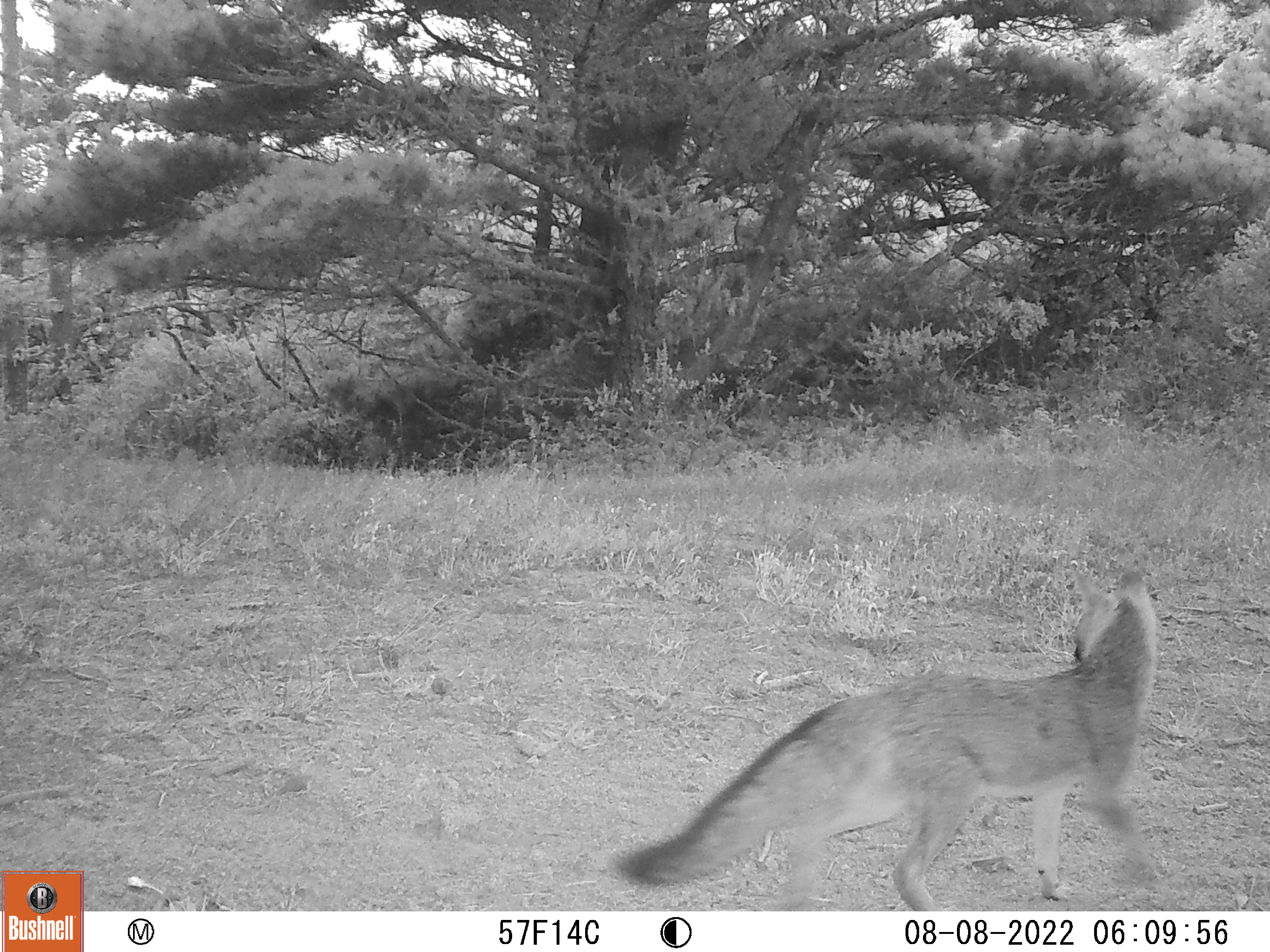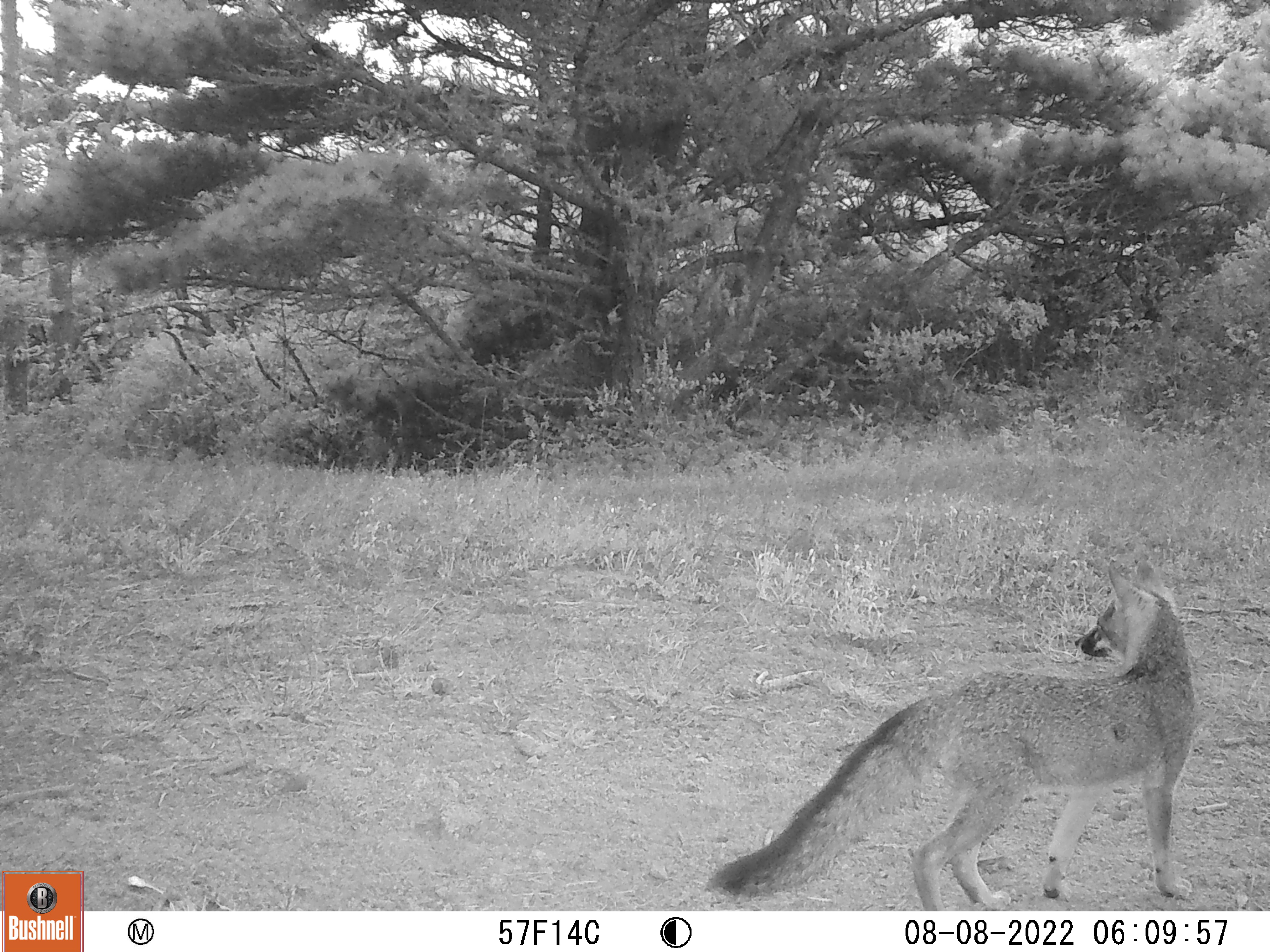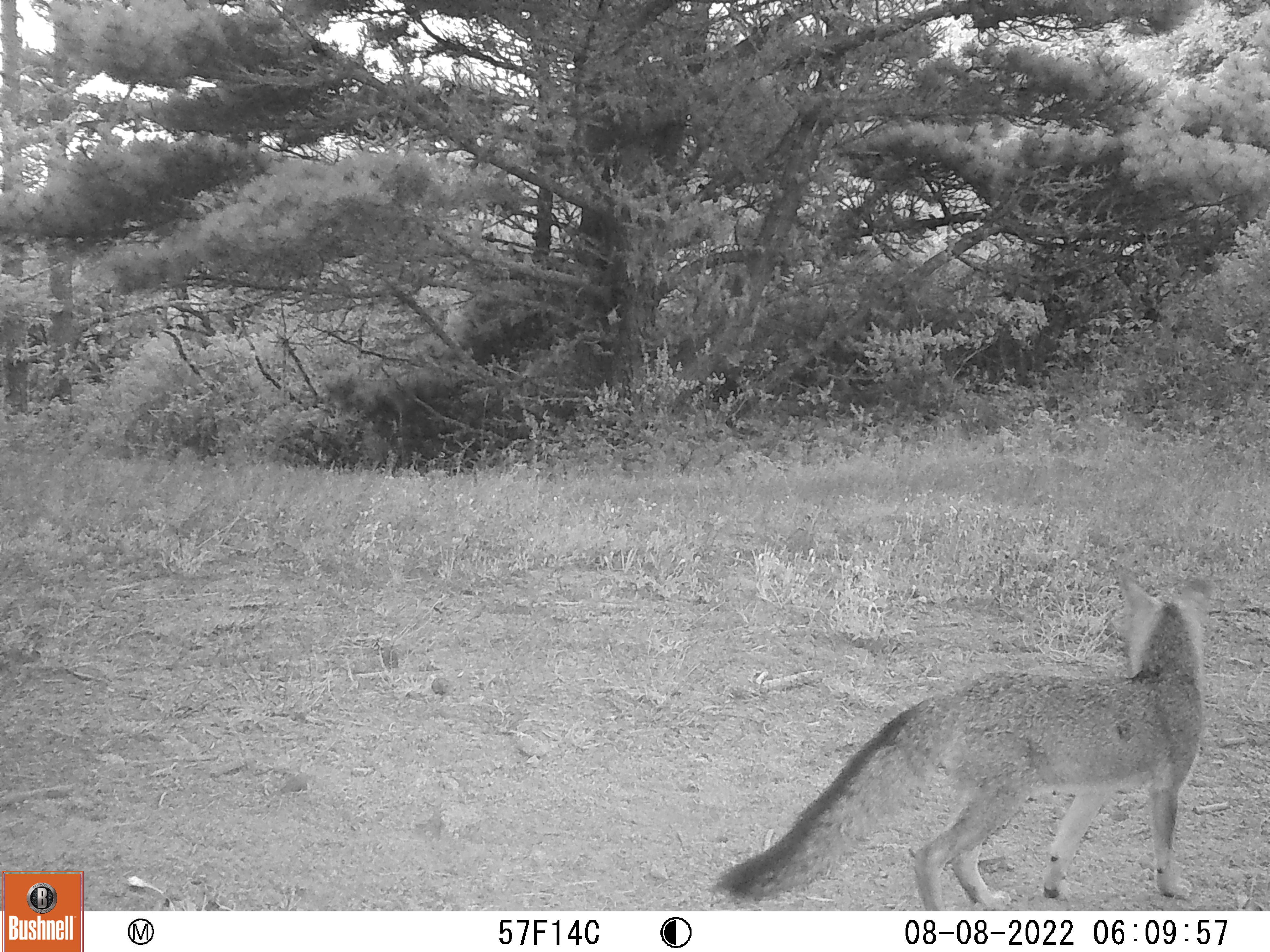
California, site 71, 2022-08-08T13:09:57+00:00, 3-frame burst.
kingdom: Animalia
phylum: Chordata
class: Mammalia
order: Carnivora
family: Canidae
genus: Urocyon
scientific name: Urocyon cinereoargenteus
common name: gray fox